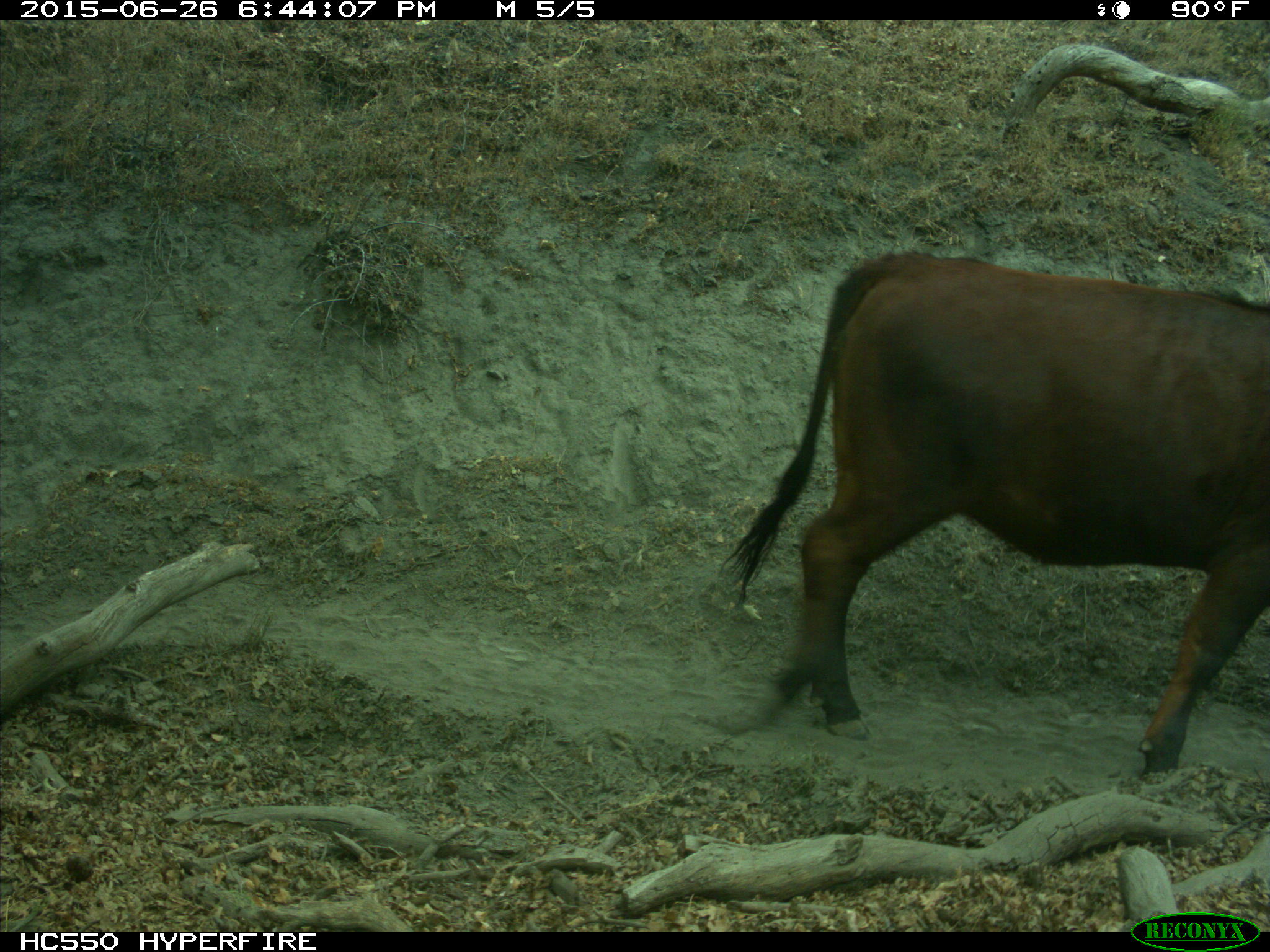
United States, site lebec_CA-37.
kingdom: Animalia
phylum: Chordata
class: Mammalia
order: Artiodactyla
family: Bovidae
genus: Bos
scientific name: Bos taurus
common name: domestic cow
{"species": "Bos taurus (domestic cow)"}